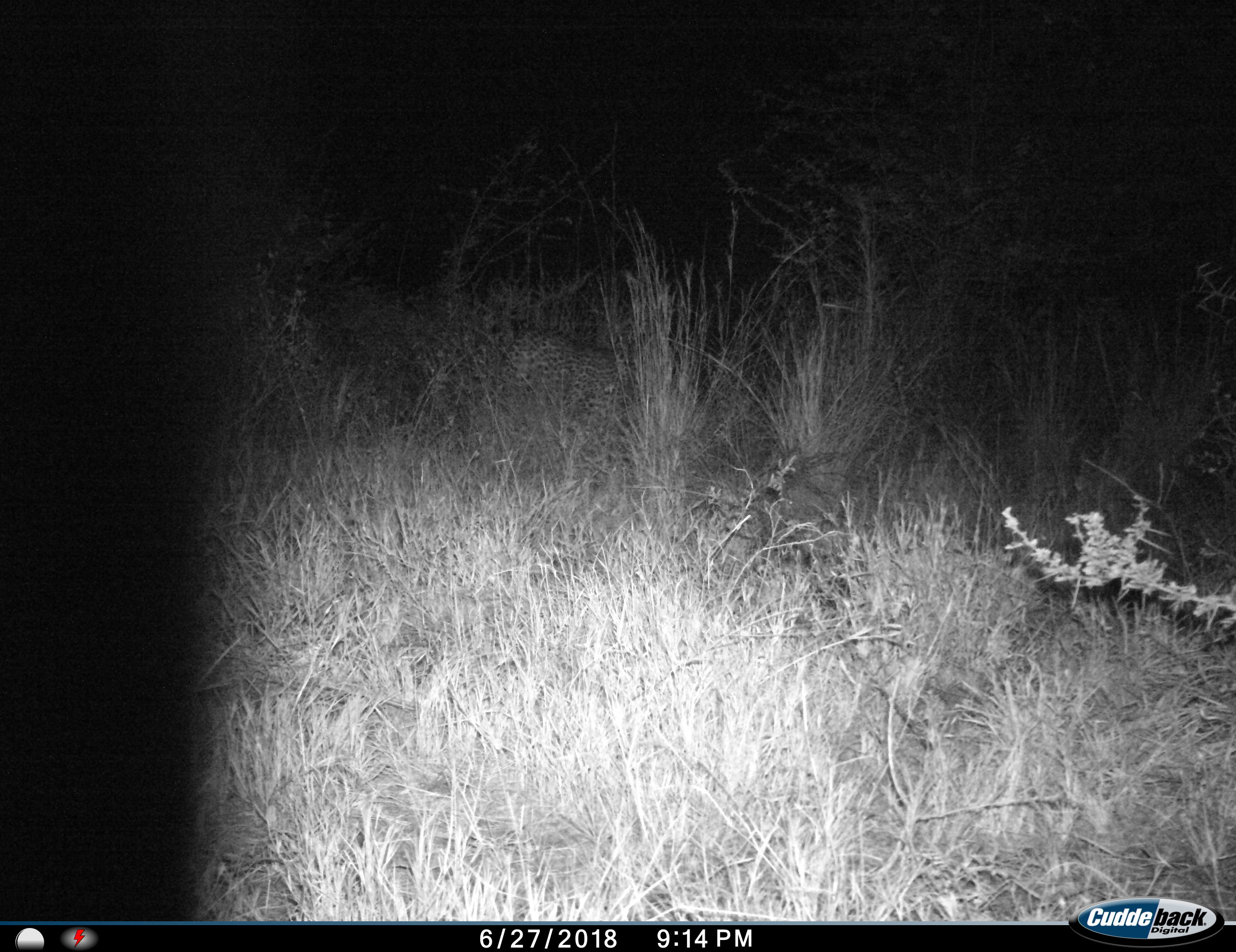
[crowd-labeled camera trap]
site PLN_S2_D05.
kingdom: Animalia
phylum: Chordata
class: Mammalia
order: Carnivora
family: Felidae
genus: Panthera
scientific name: Panthera pardus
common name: leopard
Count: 1.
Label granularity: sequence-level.